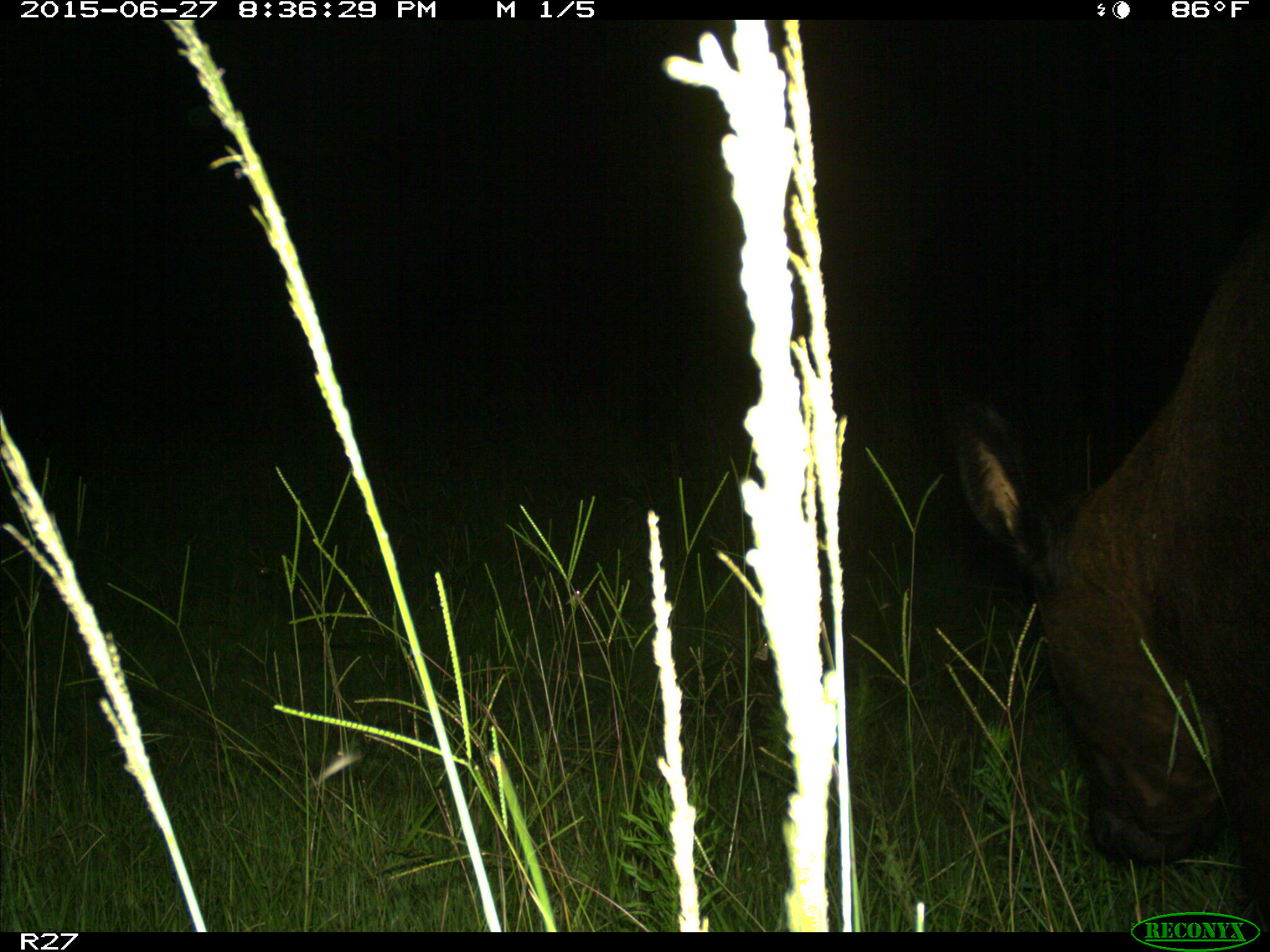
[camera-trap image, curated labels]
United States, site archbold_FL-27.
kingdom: Animalia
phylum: Chordata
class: Mammalia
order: Artiodactyla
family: Bovidae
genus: Bos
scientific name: Bos taurus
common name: domestic cow